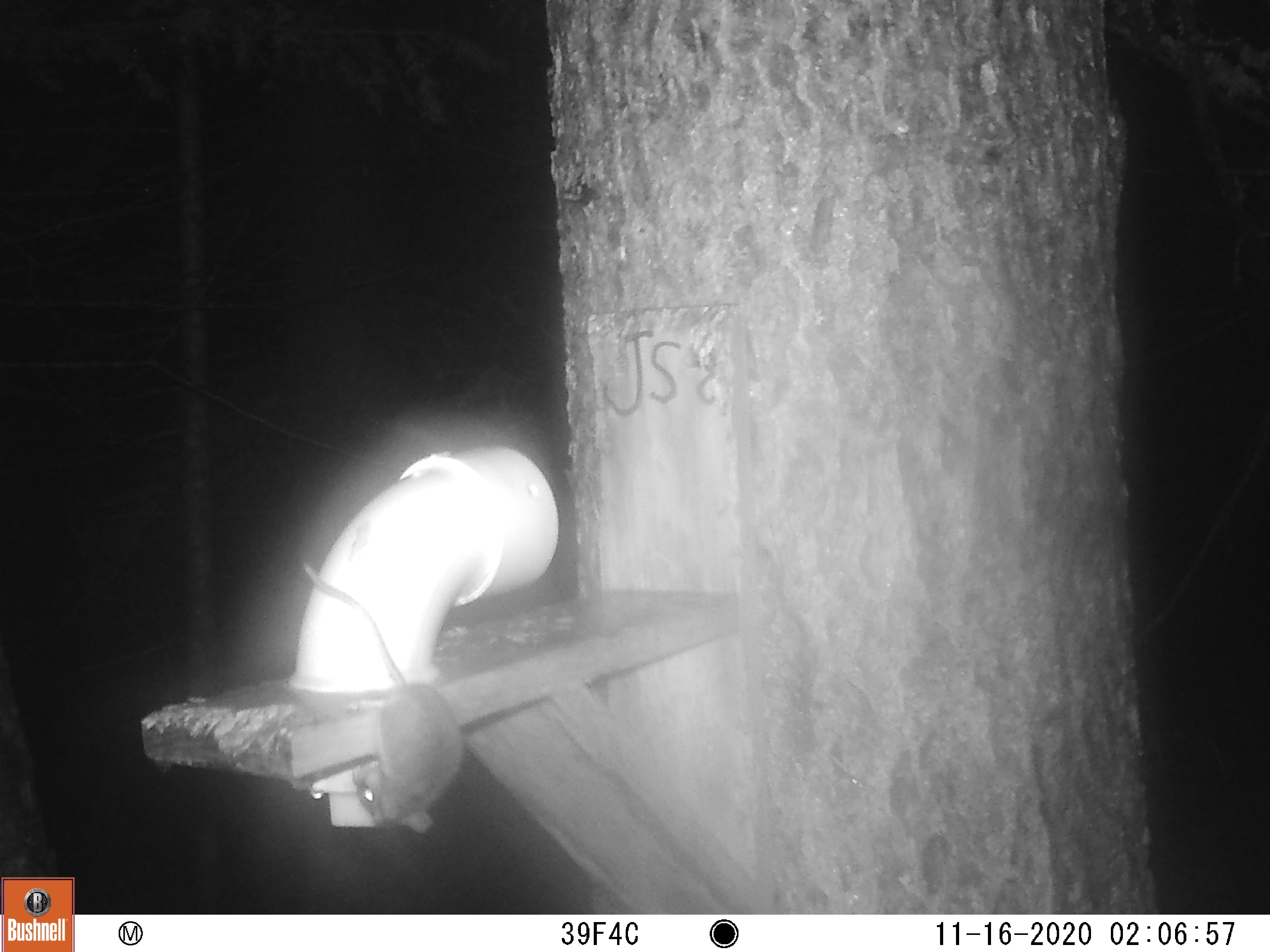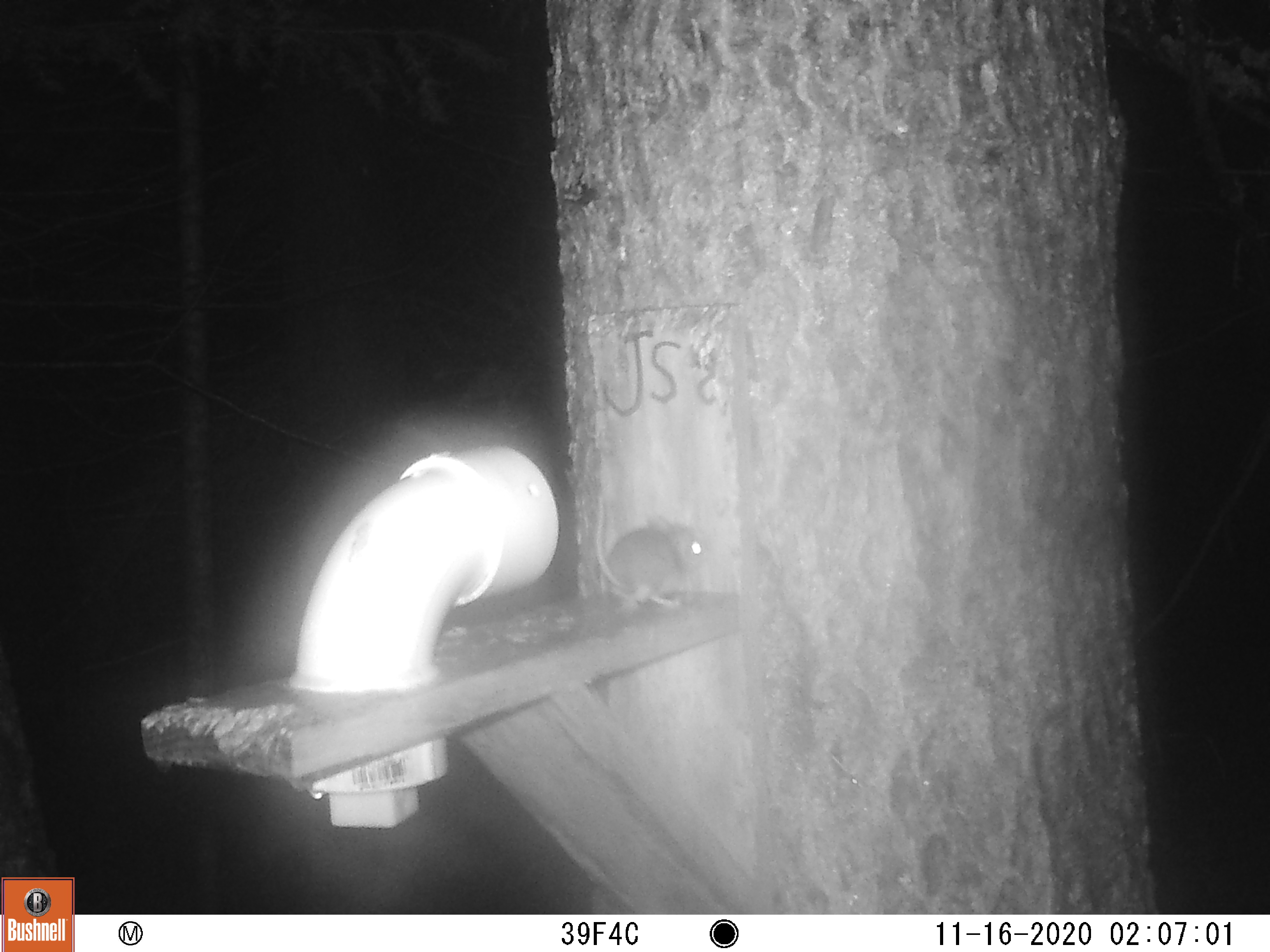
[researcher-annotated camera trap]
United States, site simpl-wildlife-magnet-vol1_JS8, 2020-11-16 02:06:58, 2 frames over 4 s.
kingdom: Animalia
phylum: Chordata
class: Mammalia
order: Rodentia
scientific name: Rodentia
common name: mouse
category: mouse sp.